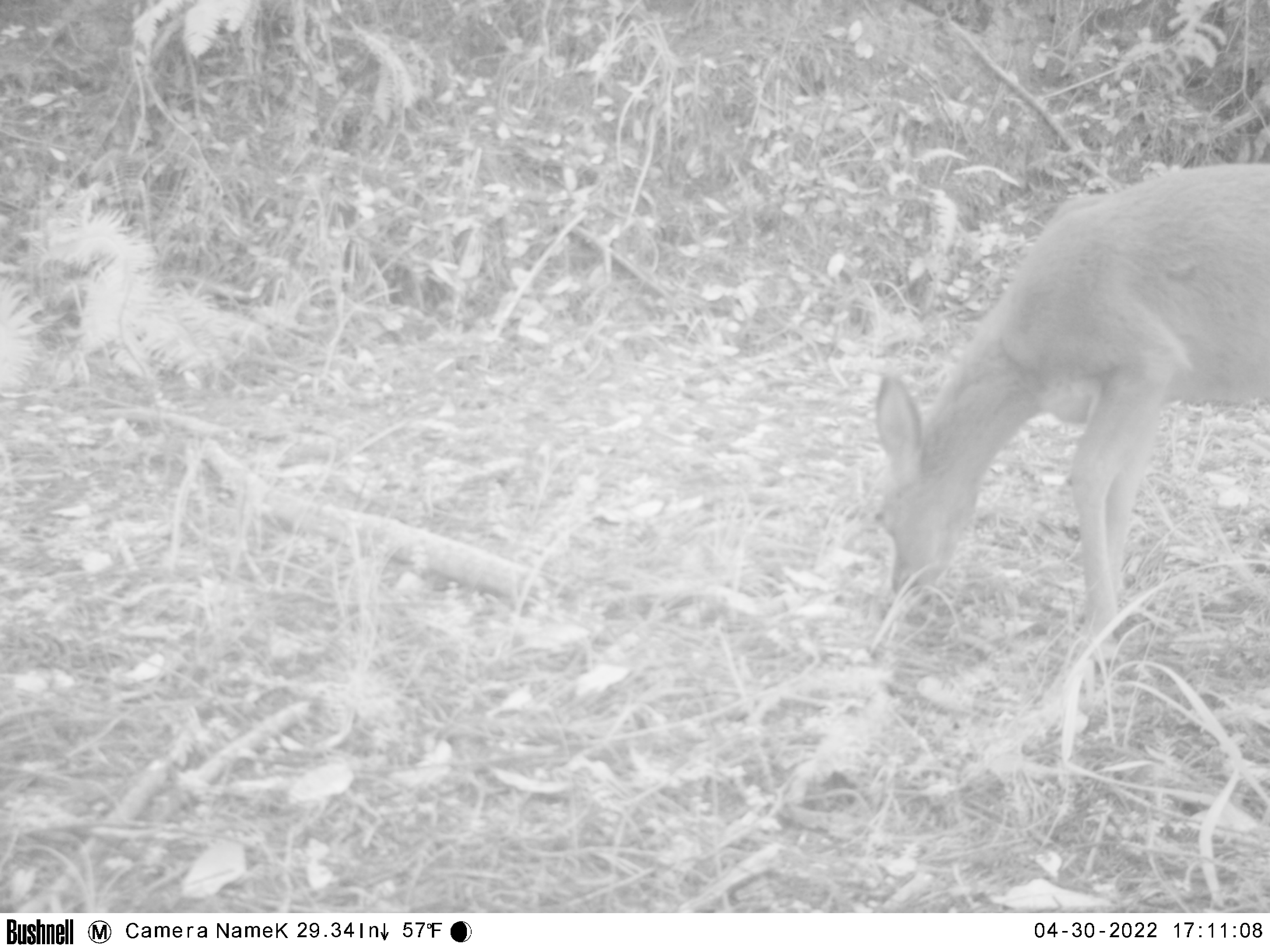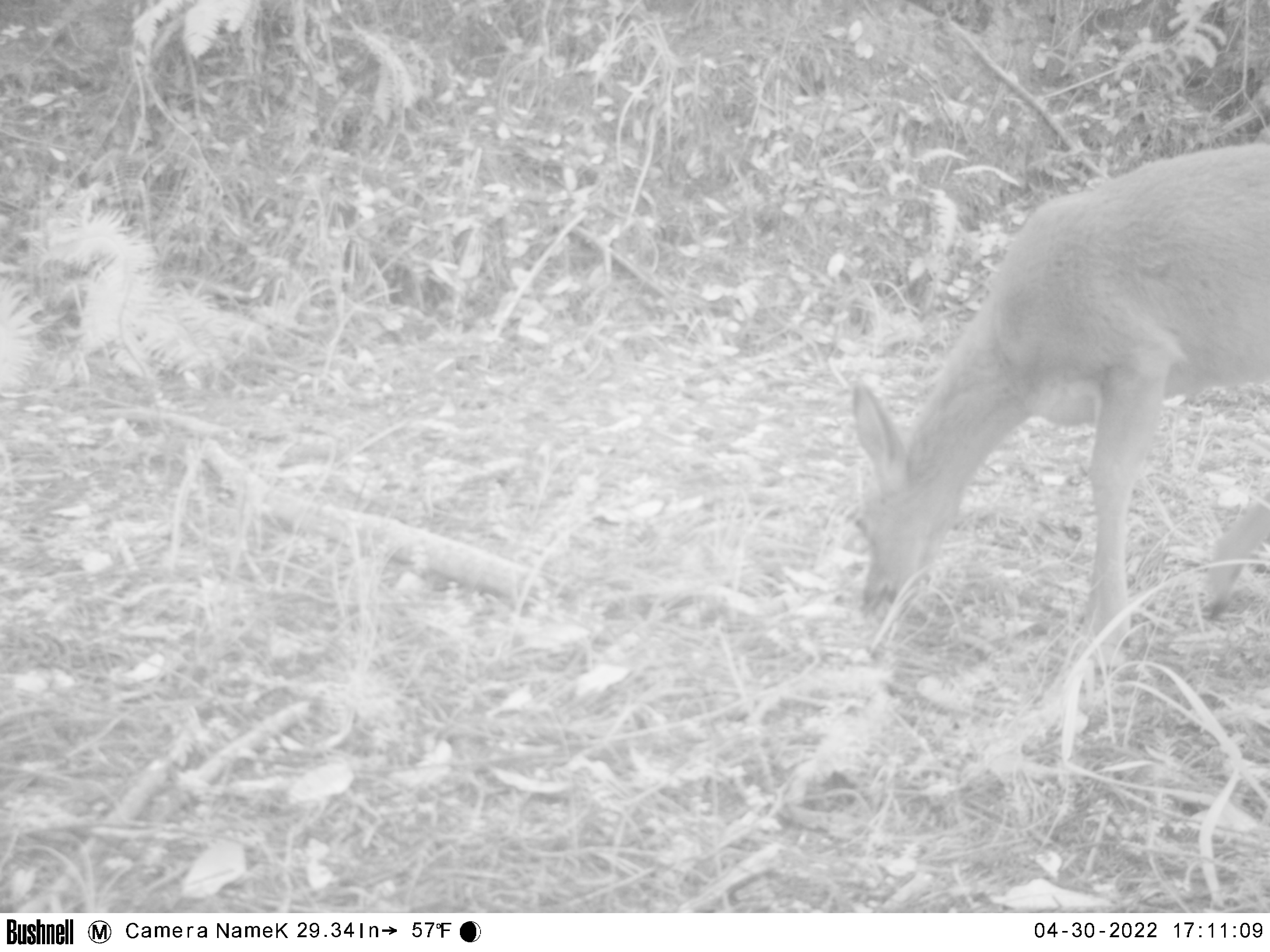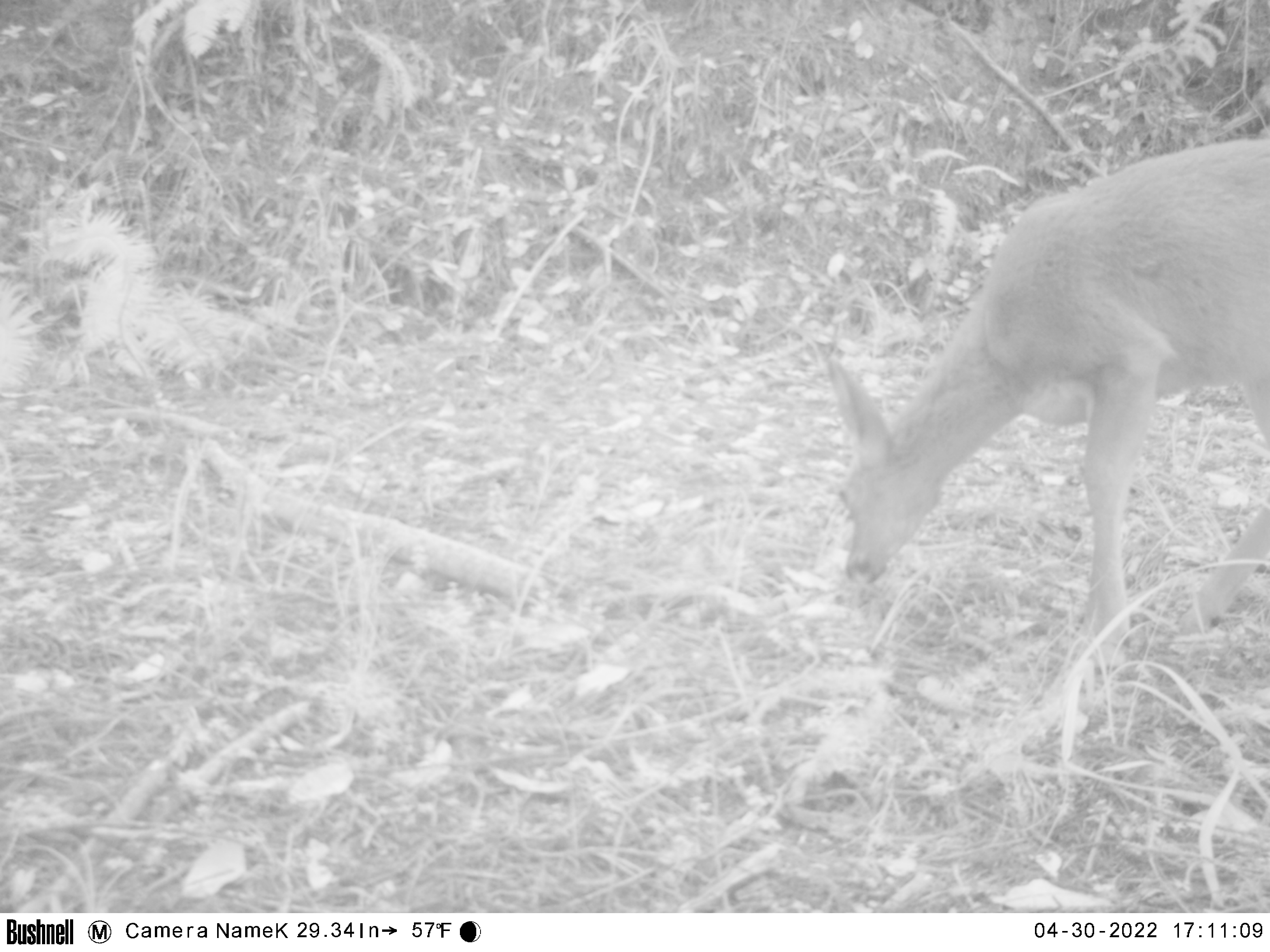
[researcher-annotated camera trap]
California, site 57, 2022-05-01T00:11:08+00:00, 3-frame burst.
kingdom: Animalia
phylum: Chordata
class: Mammalia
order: Artiodactyla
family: Cervidae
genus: Odocoileus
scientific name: Odocoileus hemionus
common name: mule deer